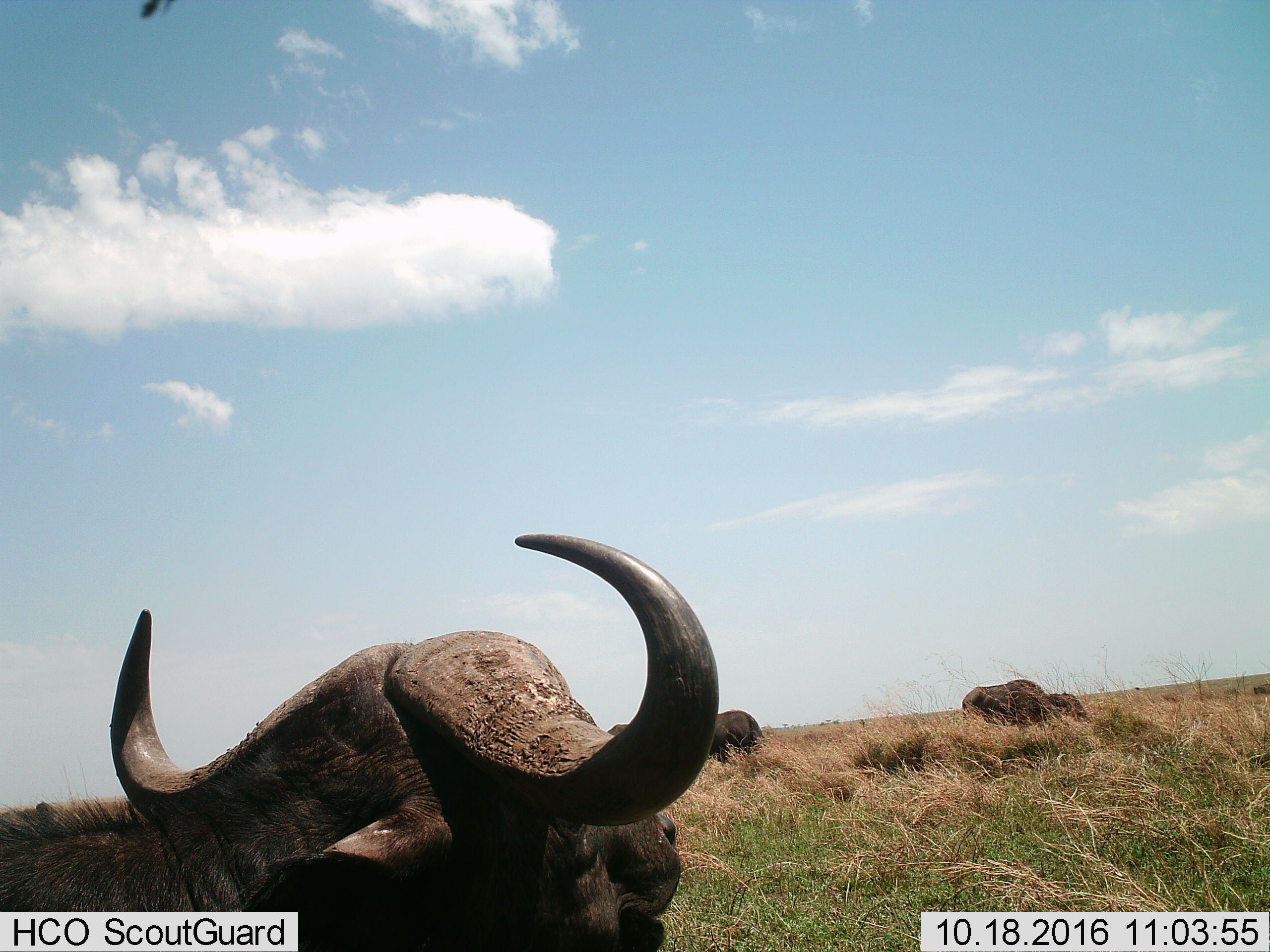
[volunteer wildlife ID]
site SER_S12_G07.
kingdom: Animalia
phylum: Chordata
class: Mammalia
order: Artiodactyla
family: Bovidae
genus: Syncerus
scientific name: Syncerus caffer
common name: african buffalo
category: buffalo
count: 3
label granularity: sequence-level